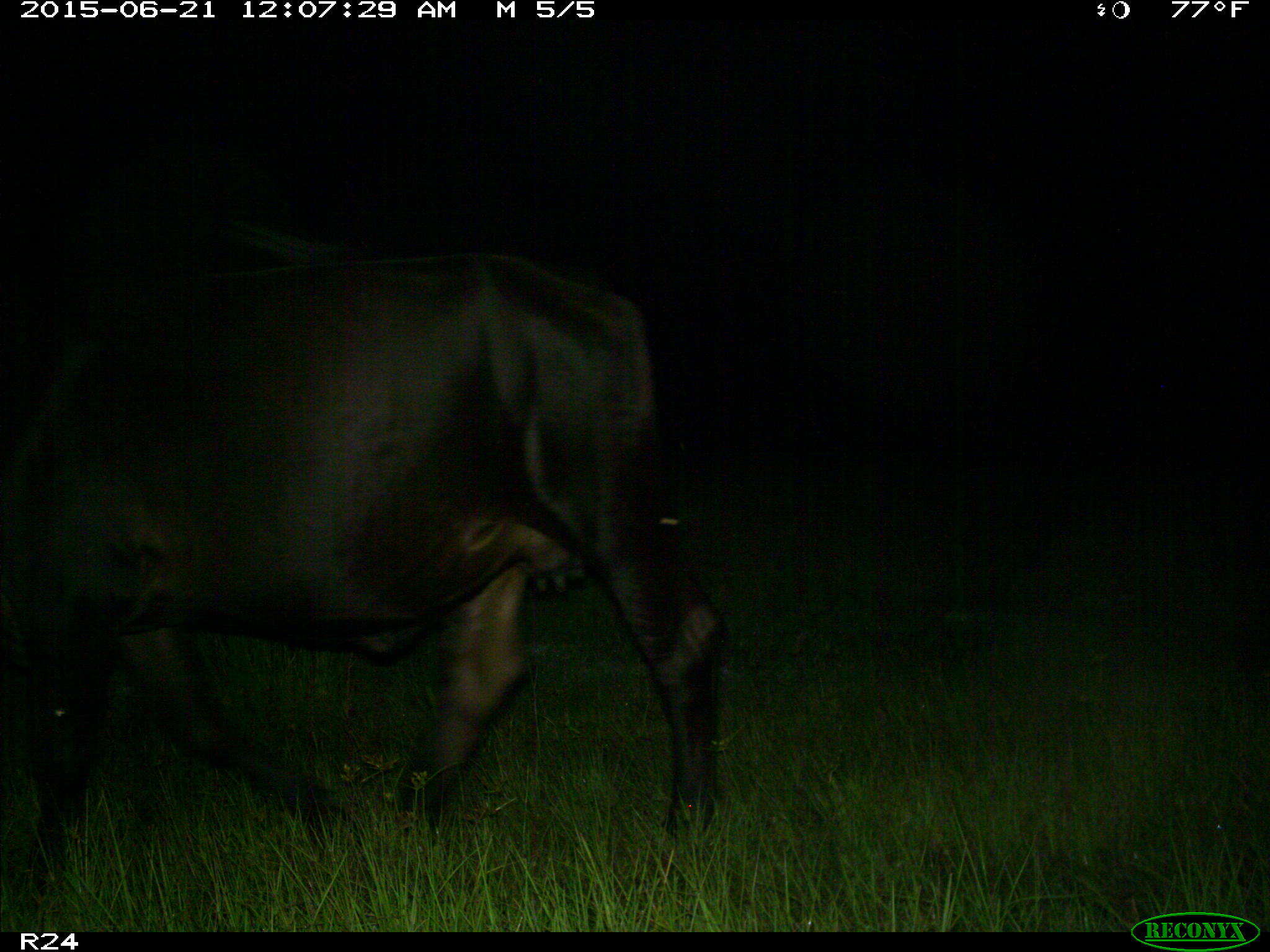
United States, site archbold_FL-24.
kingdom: Animalia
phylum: Chordata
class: Mammalia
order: Artiodactyla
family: Bovidae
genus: Bos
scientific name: Bos taurus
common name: domestic cow